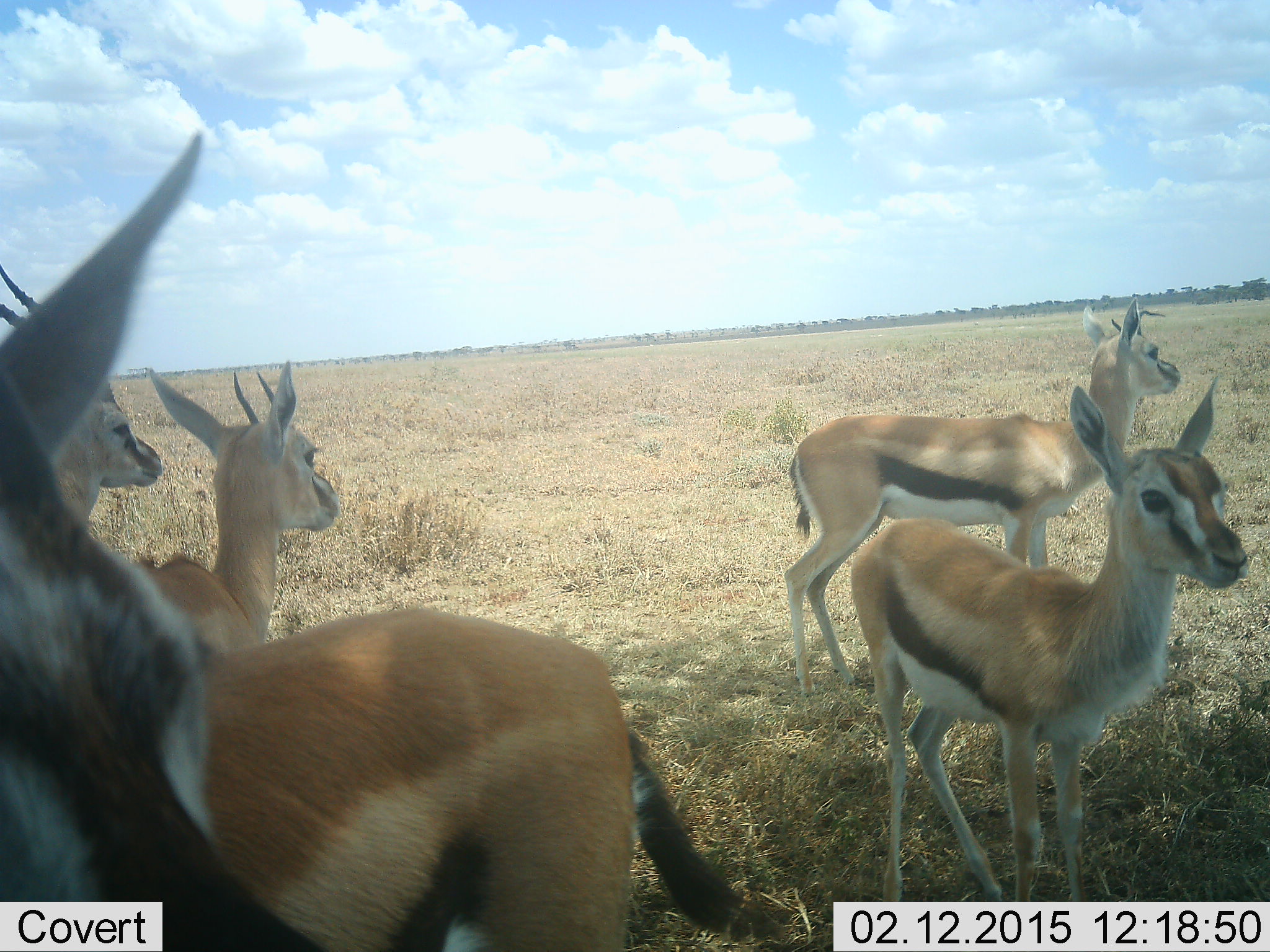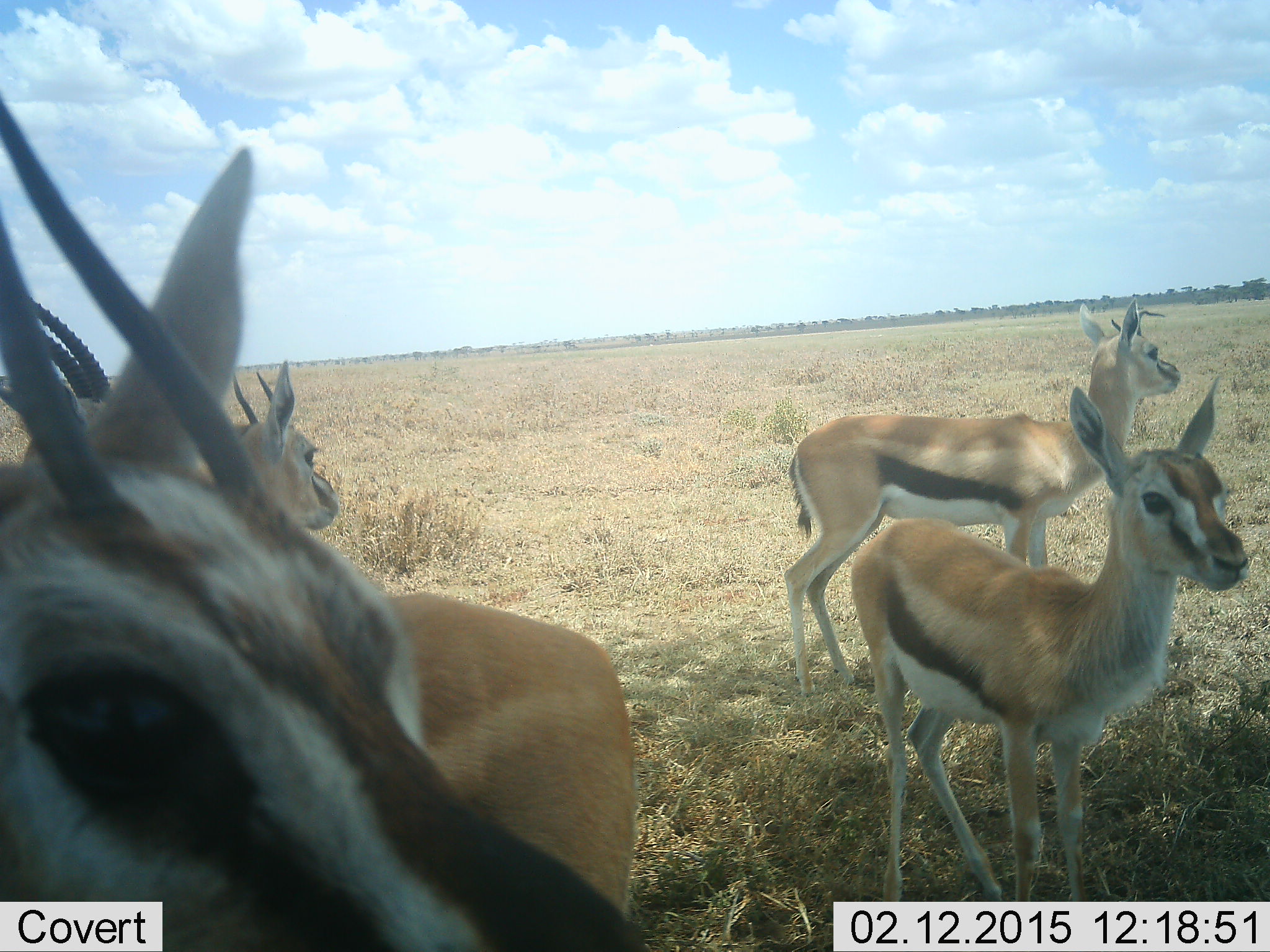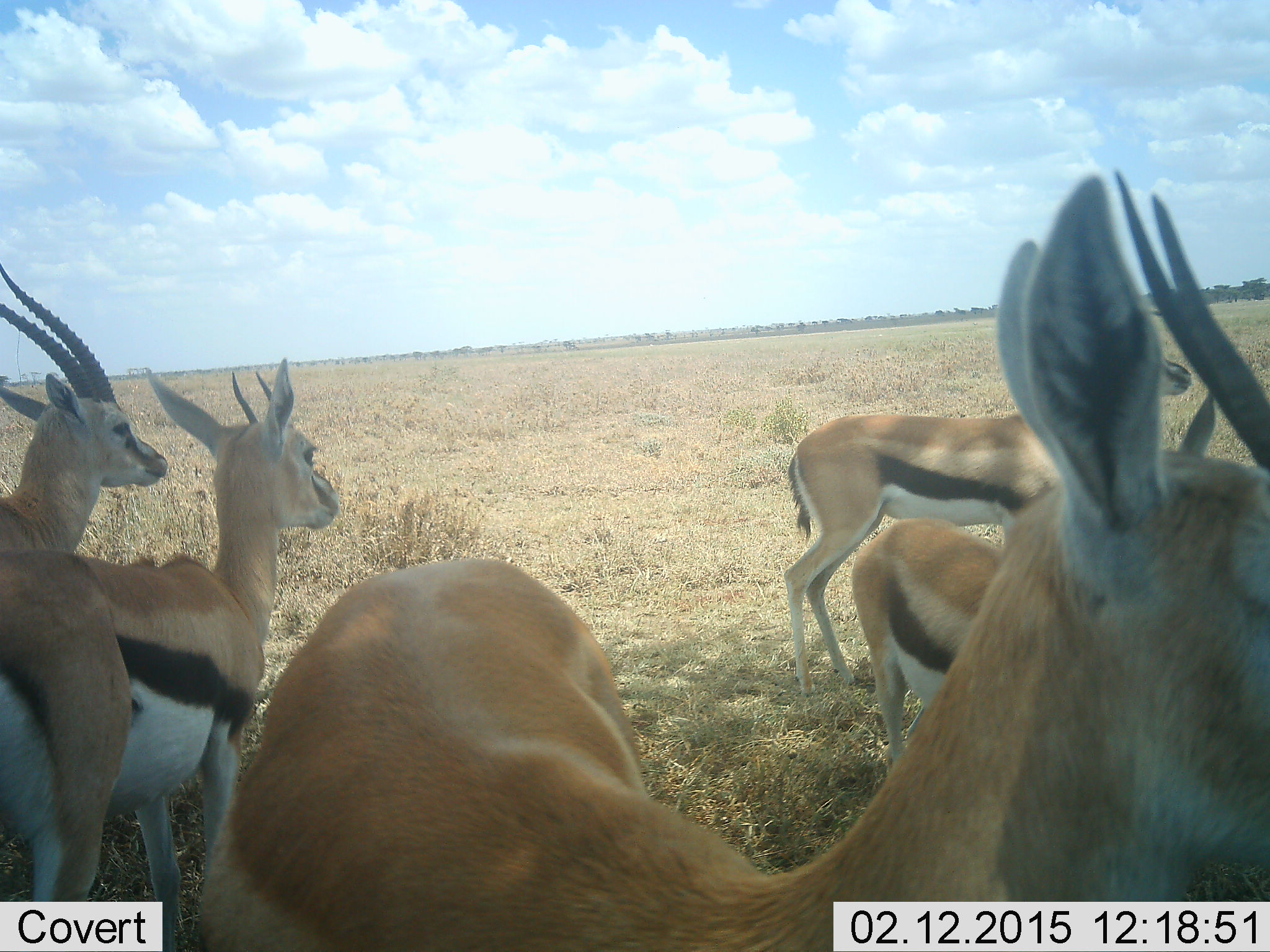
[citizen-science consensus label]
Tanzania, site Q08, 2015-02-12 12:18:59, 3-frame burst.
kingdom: Animalia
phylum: Chordata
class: Mammalia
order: Artiodactyla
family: Bovidae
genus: Eudorcas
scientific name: Eudorcas thomsonii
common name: thomson's gazelle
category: gazellethomsons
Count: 5.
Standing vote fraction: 80%.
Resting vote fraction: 0%.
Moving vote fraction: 50%.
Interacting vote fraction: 0%.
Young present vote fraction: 20%.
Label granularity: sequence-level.